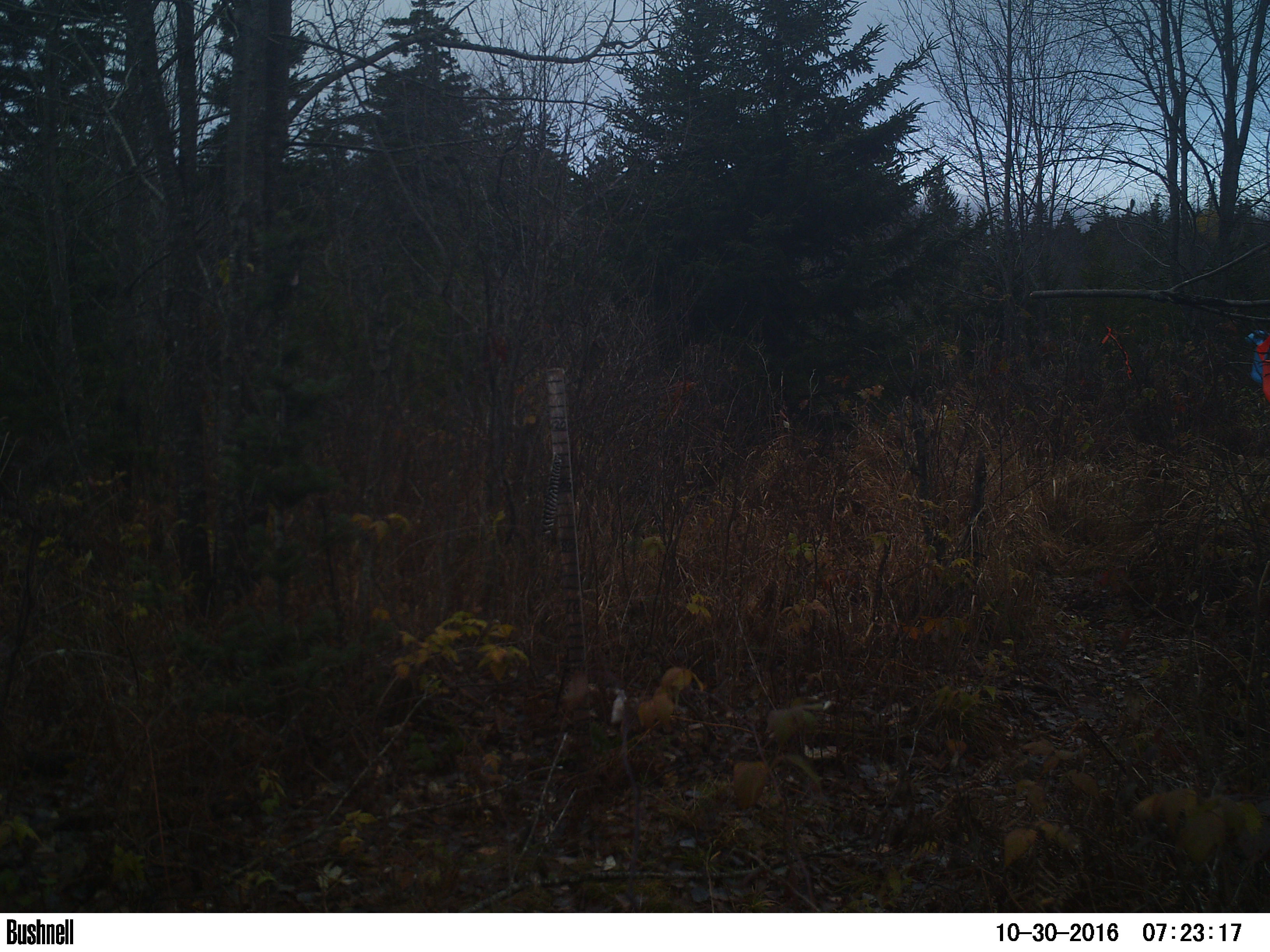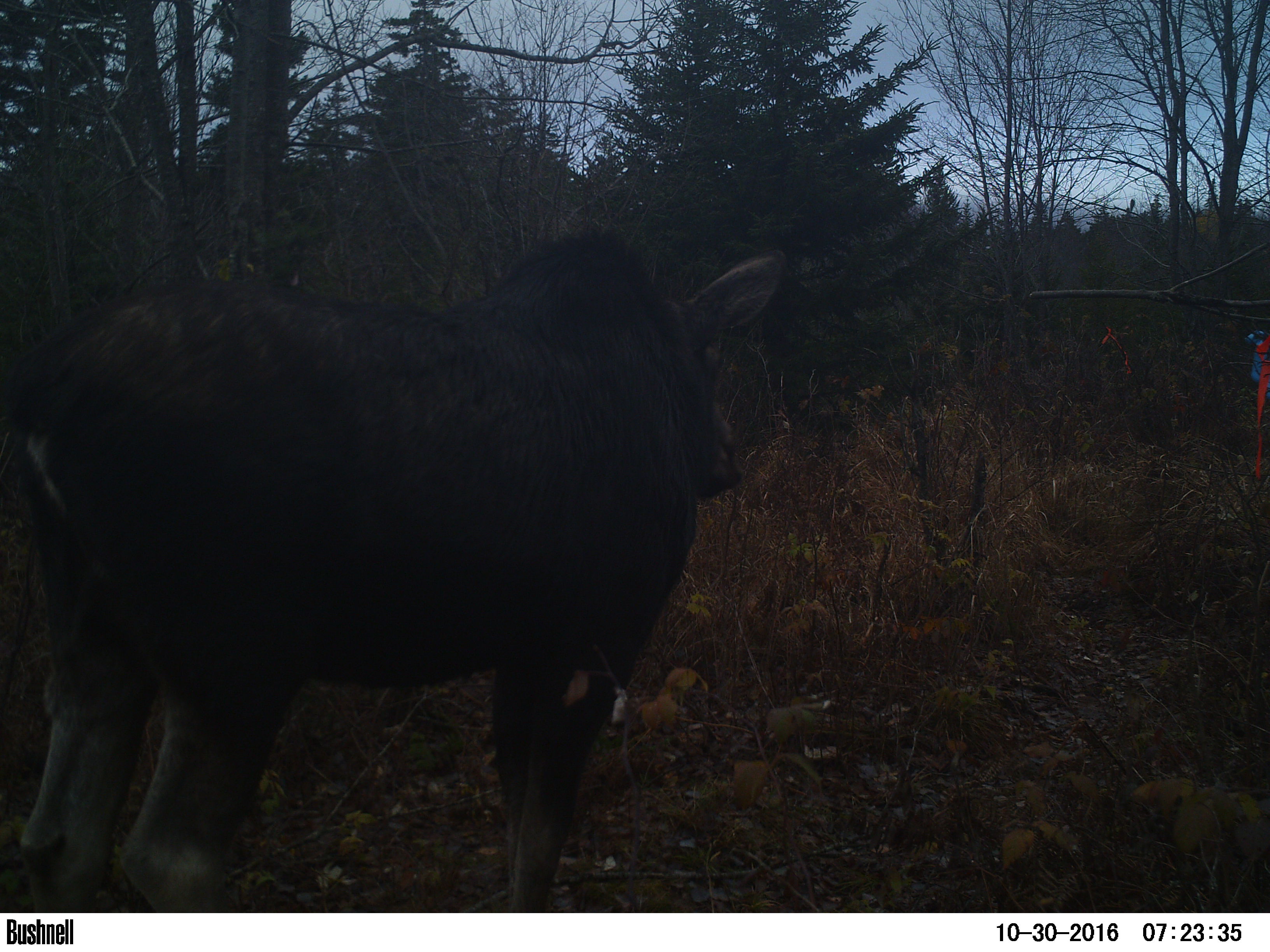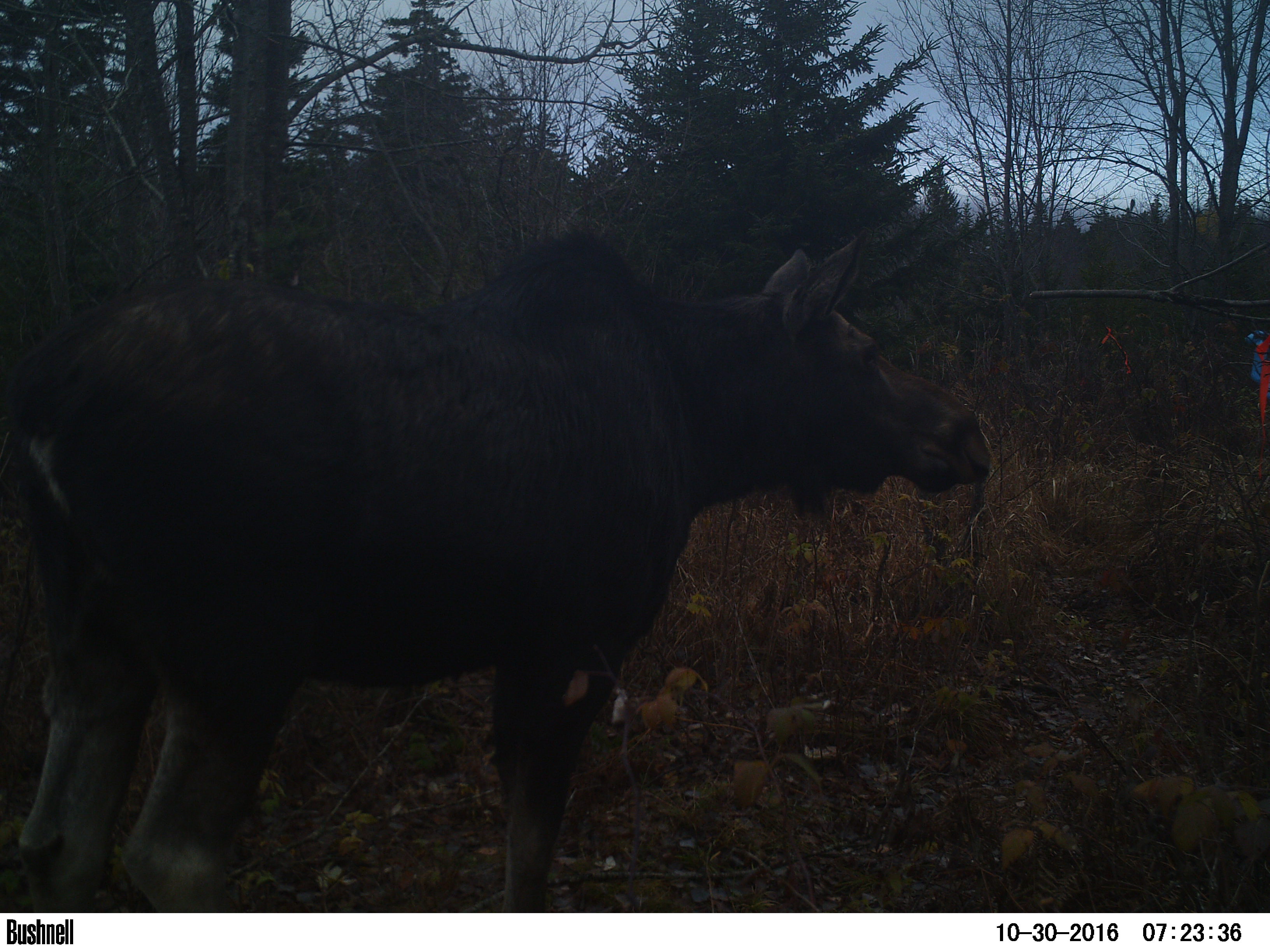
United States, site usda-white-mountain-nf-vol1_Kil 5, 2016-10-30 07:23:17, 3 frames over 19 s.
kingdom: Animalia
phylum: Chordata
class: Mammalia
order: Artiodactyla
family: Cervidae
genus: Alces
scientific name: Alces alces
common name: moose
Moose (Alces alces).